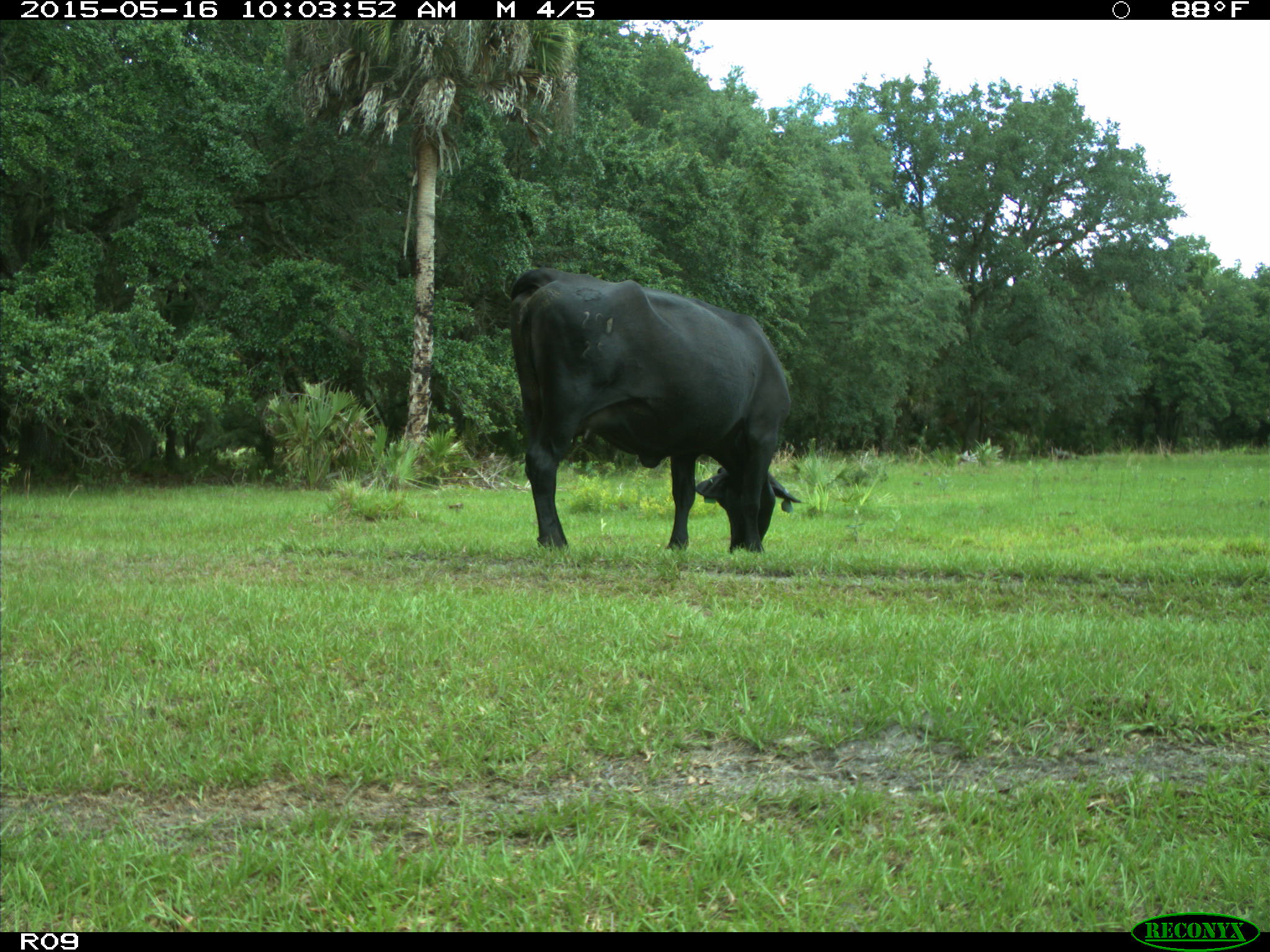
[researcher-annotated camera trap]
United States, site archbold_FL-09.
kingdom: Animalia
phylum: Chordata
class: Mammalia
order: Artiodactyla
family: Bovidae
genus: Bos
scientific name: Bos taurus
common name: domestic cow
Bos taurus (domestic cow).